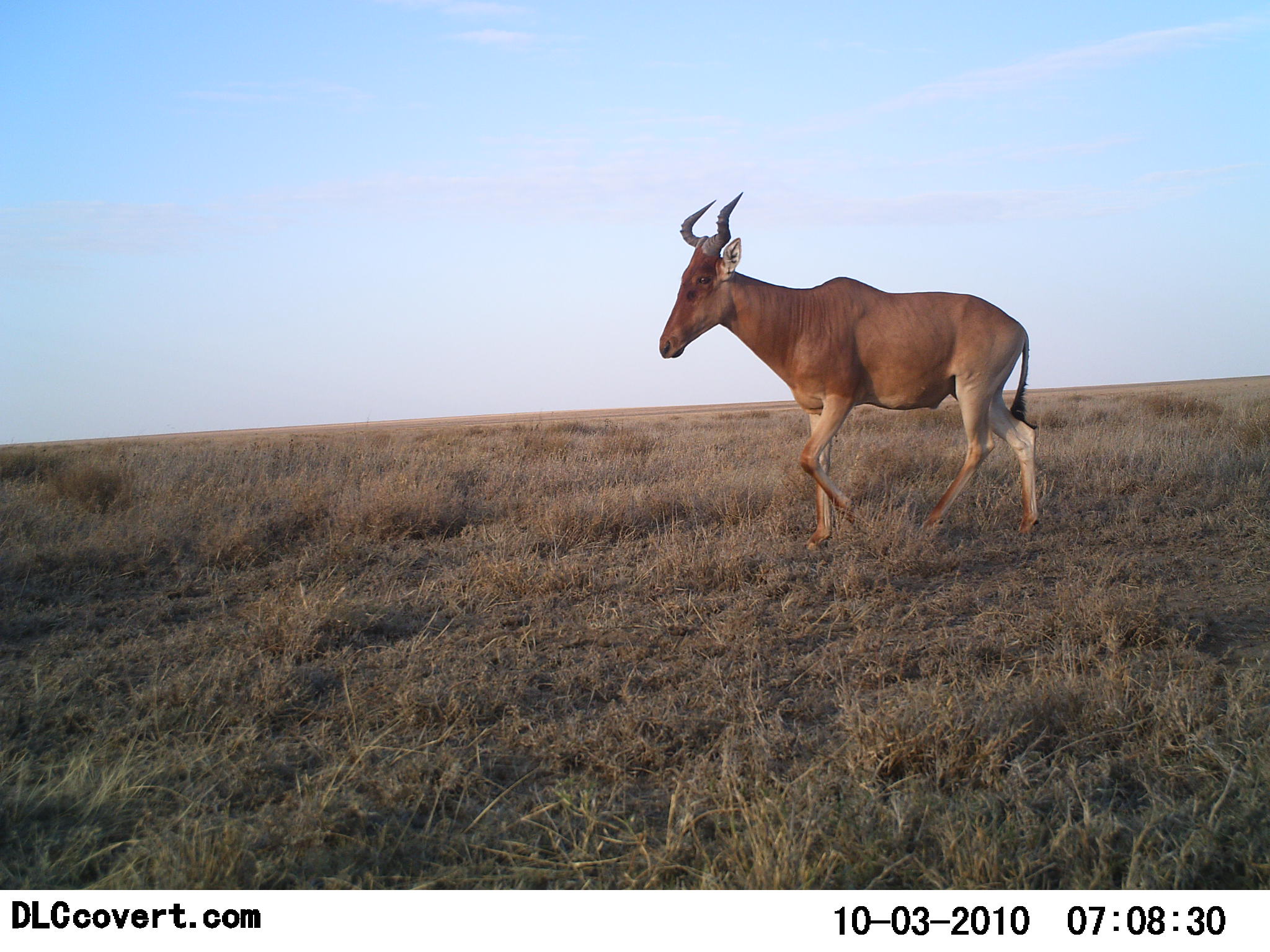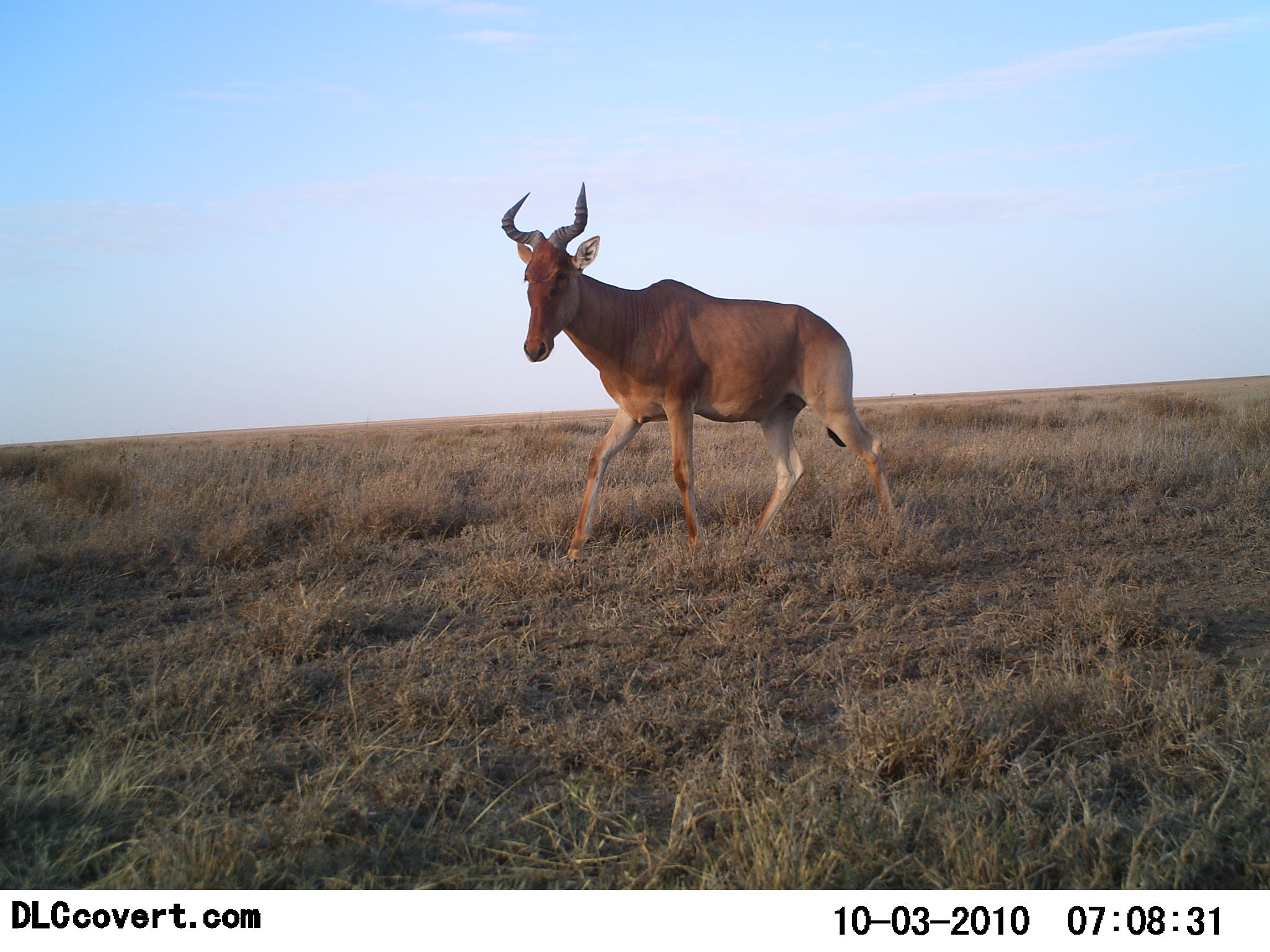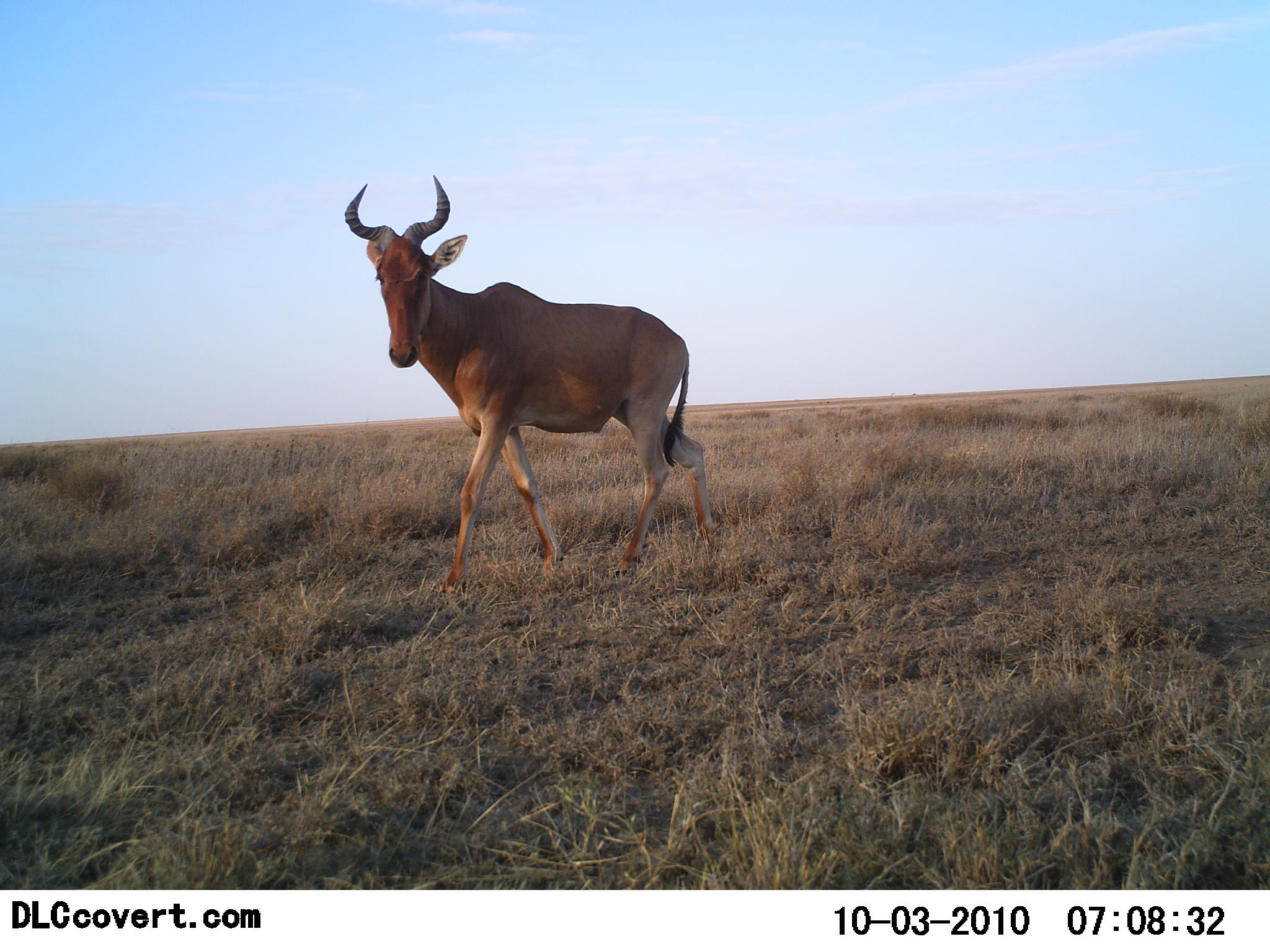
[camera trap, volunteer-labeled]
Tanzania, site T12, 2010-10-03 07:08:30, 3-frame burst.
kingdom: Animalia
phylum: Chordata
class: Mammalia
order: Artiodactyla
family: Bovidae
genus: Alcelaphus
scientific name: Alcelaphus buselaphus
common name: hartebeest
Hartebeest (Alcelaphus buselaphus), count 1. Behavior (volunteer vote fractions): standing 5%, resting 0%, moving 95%, interacting 0%. Young present (vote fraction): 0%. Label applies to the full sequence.